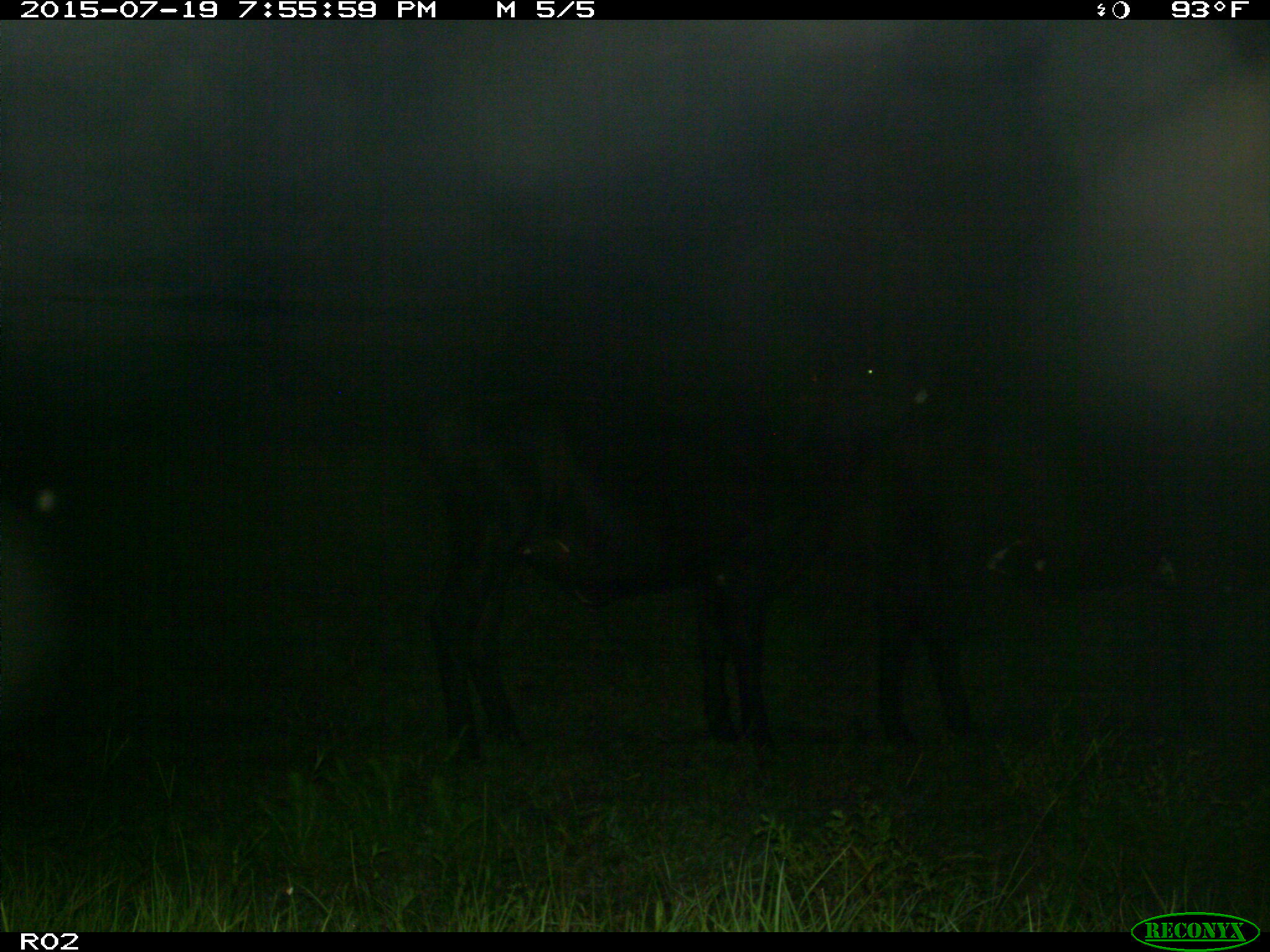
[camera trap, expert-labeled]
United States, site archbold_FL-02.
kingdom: Animalia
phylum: Chordata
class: Mammalia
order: Artiodactyla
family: Bovidae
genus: Bos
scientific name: Bos taurus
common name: domestic cow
Bos taurus (domestic cow).